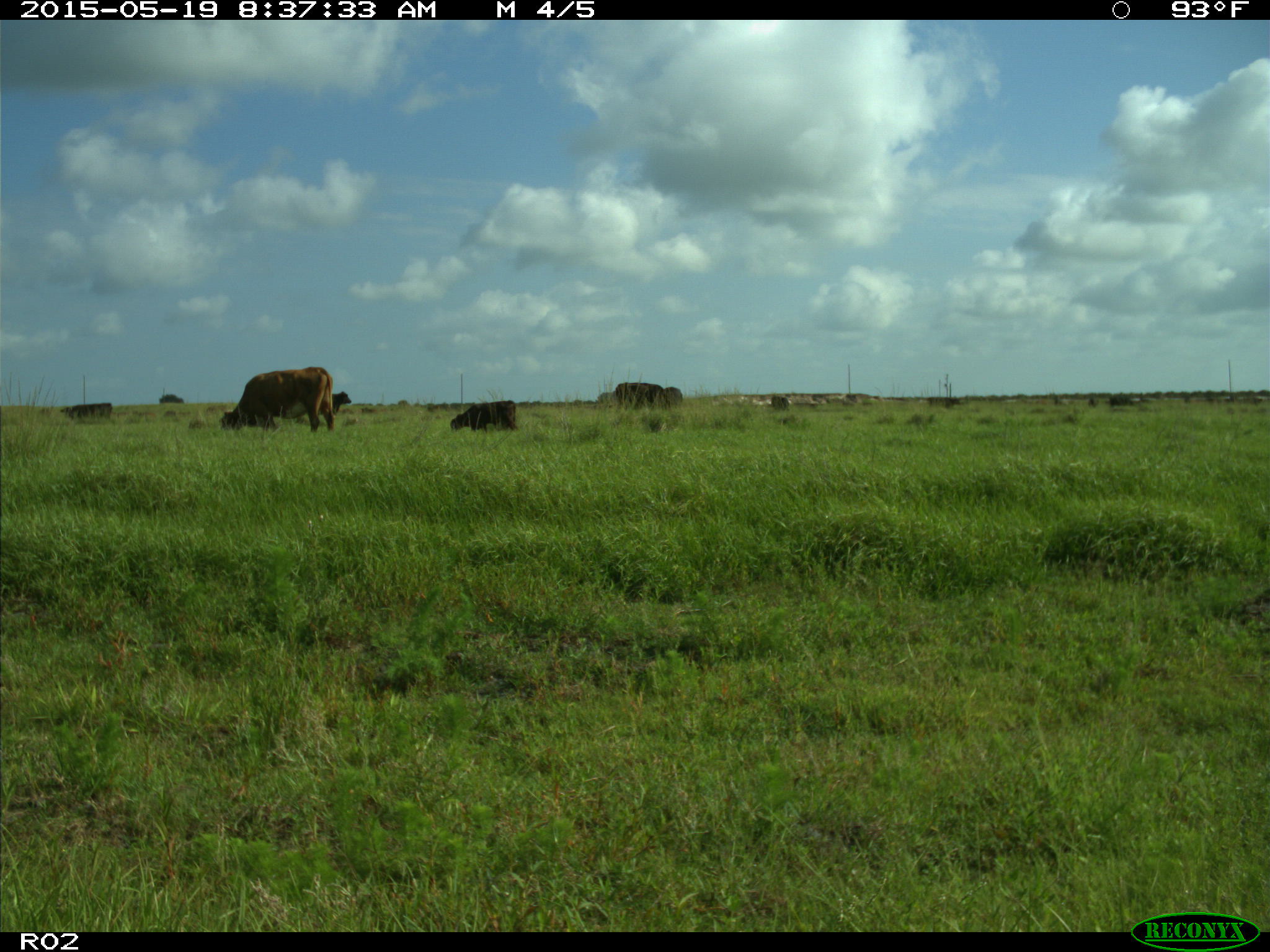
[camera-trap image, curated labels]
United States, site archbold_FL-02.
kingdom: Animalia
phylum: Chordata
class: Mammalia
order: Artiodactyla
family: Bovidae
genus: Bos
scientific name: Bos taurus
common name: domestic cow